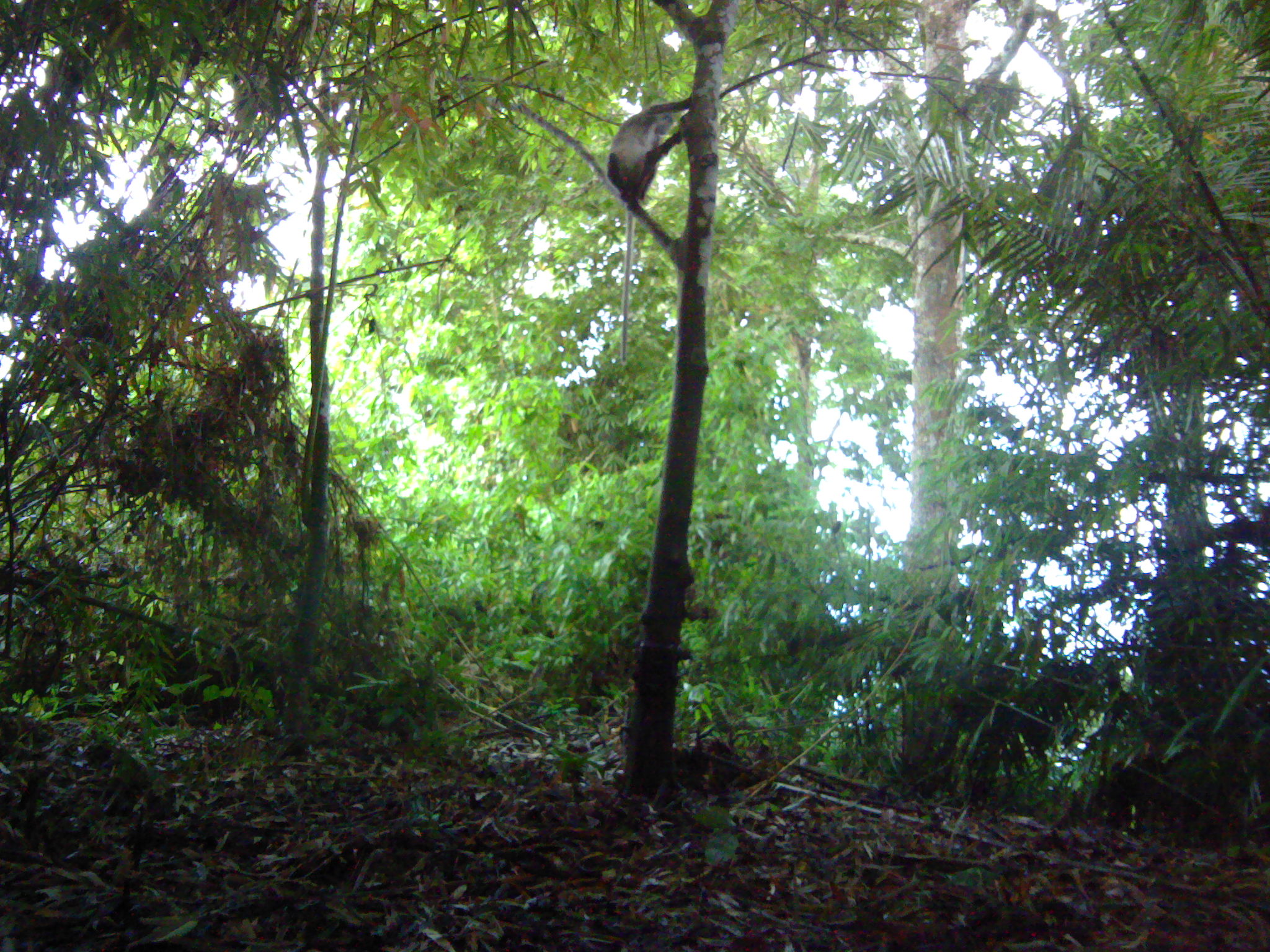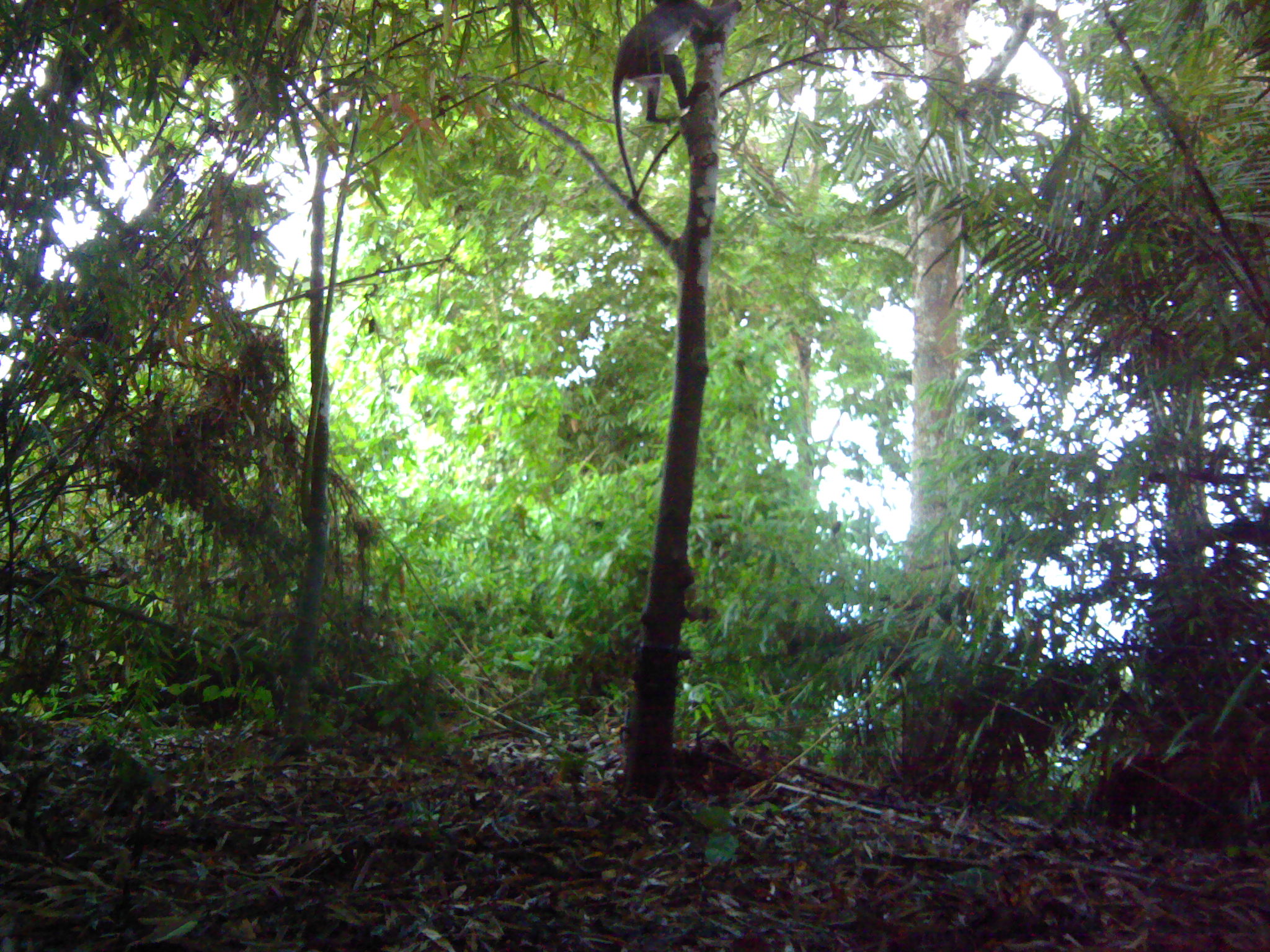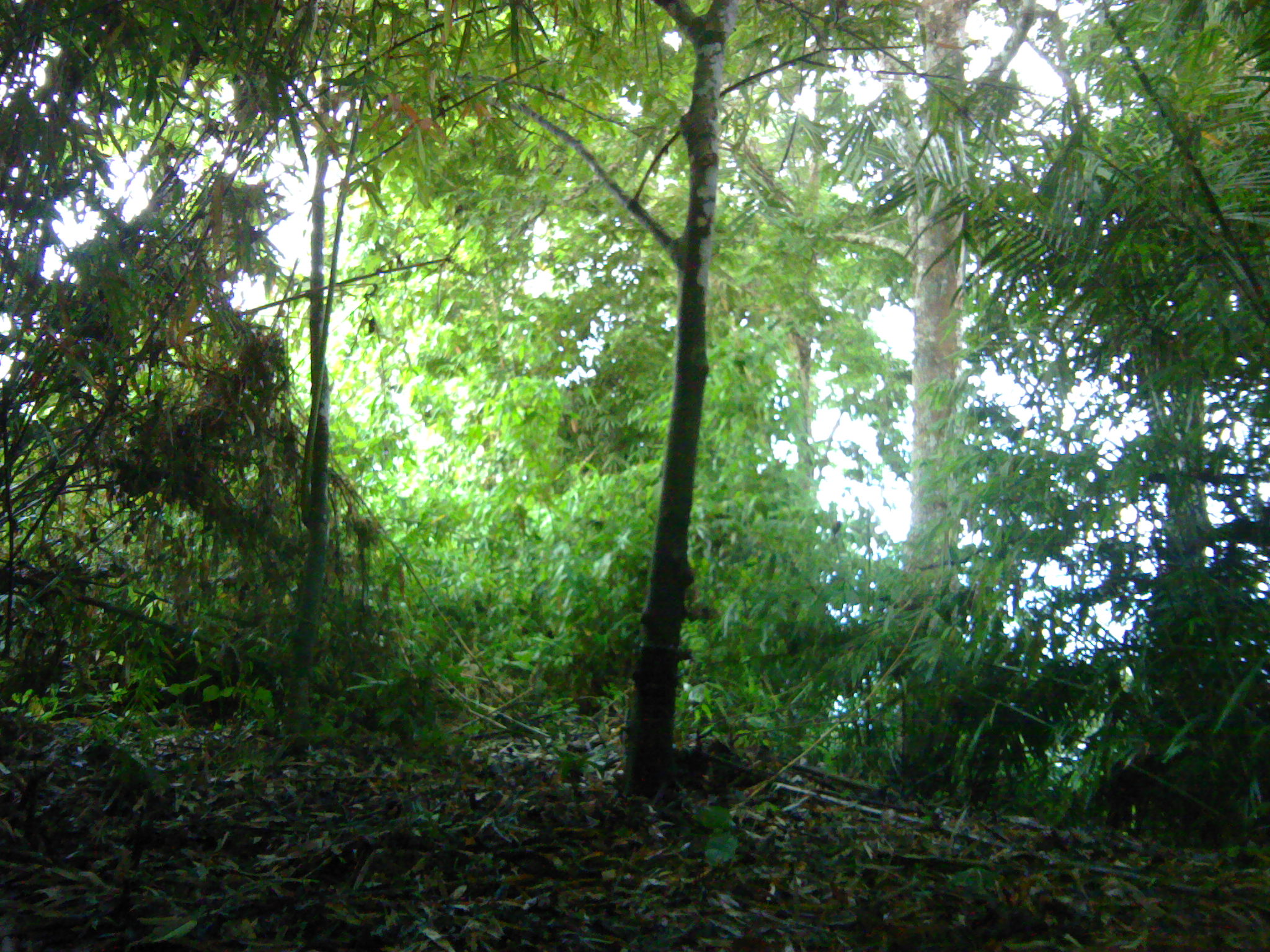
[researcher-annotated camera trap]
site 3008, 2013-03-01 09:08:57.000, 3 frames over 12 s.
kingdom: Animalia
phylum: Chordata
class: Mammalia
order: Primates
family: Cercopithecidae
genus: Presbytis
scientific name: Presbytis thomasi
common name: thomas’s langur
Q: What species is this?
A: Presbytis thomasi (thomas’s langur).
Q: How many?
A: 1.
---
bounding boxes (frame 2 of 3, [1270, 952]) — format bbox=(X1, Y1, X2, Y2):
presbytis thomasi: bbox=(609, 0, 742, 201)